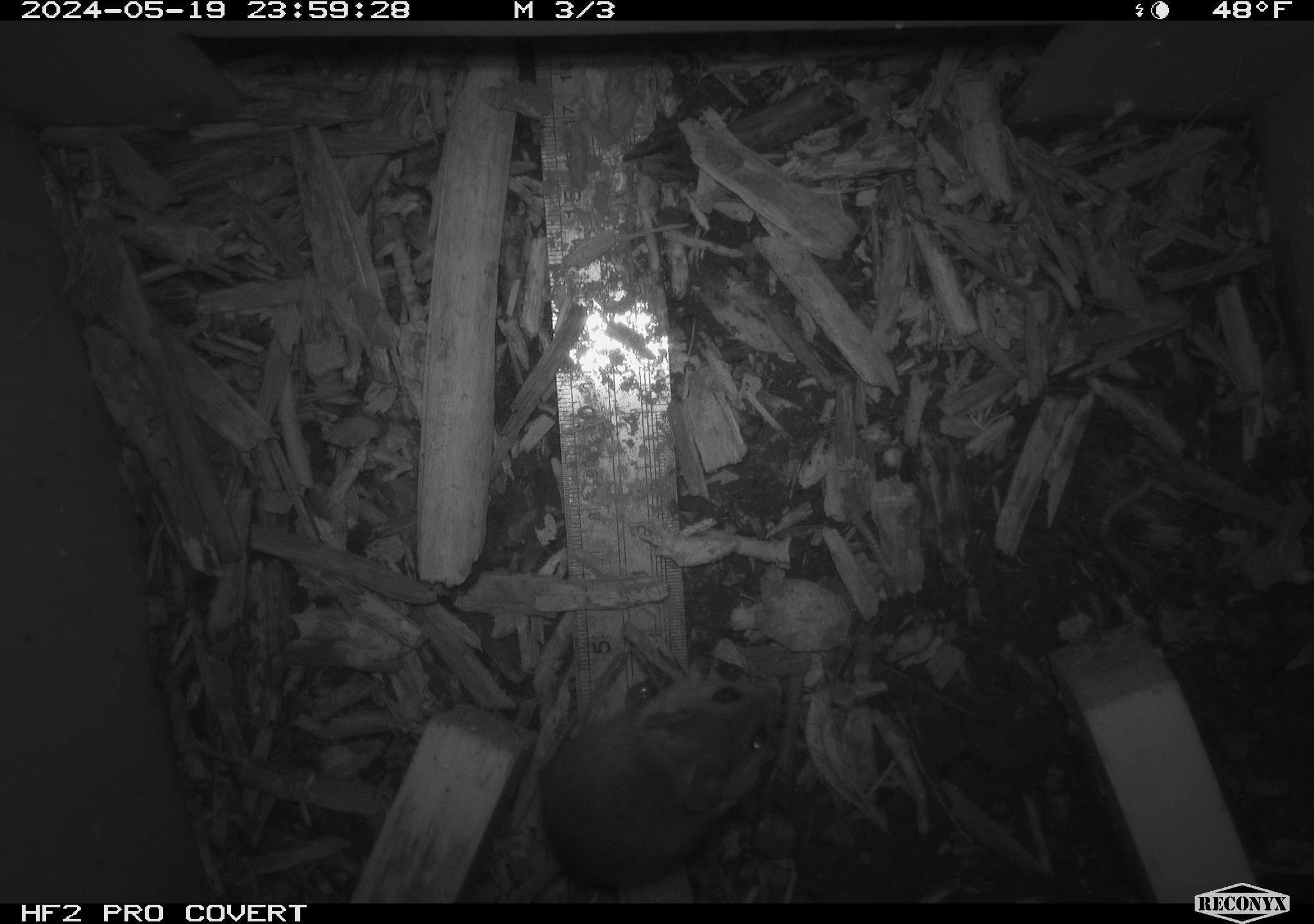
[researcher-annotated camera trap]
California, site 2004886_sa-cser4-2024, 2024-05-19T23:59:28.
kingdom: Animalia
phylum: Chordata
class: Mammalia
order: Rodentia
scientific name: Rodentia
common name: rodent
Rodent (Rodentia).